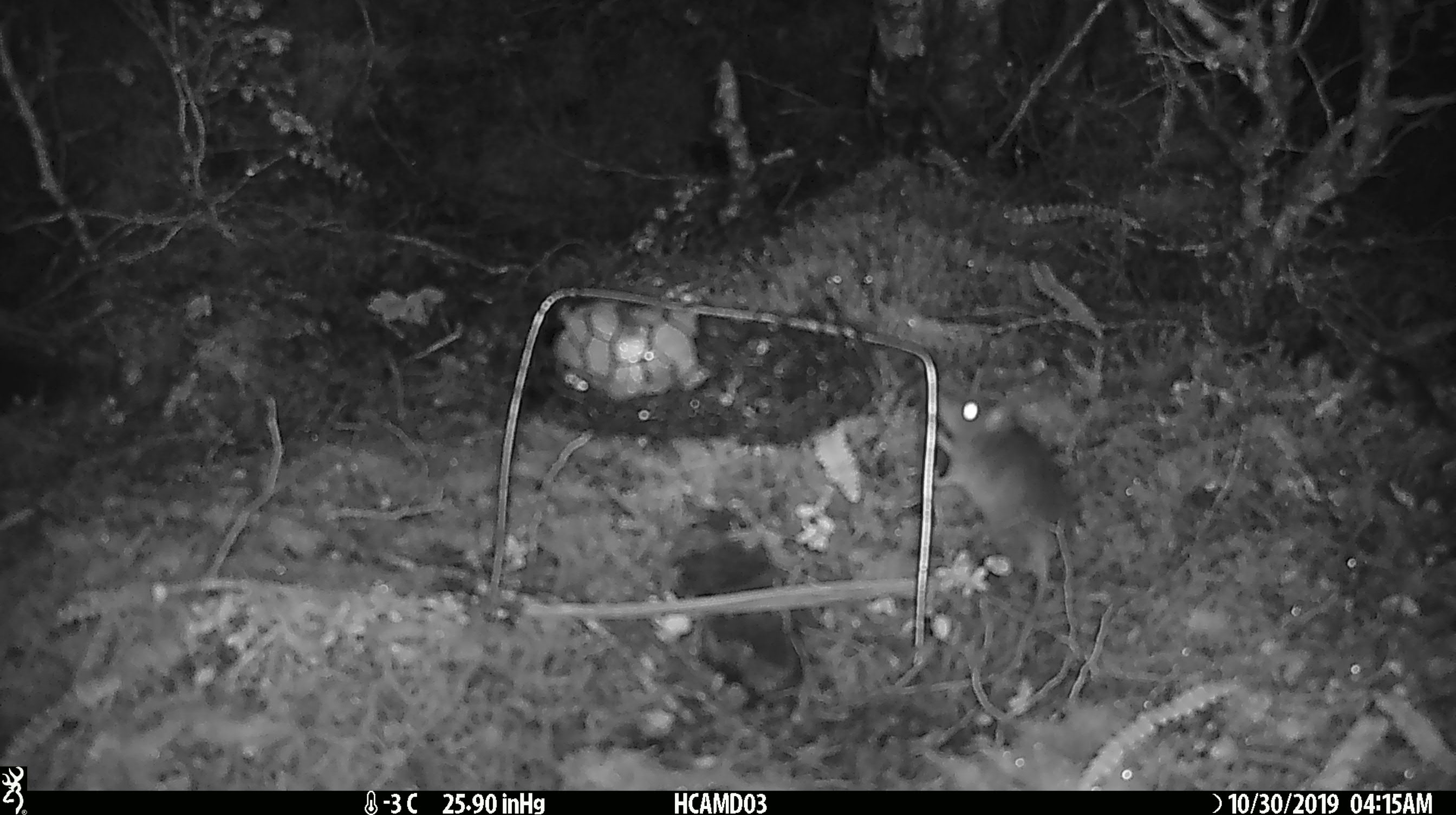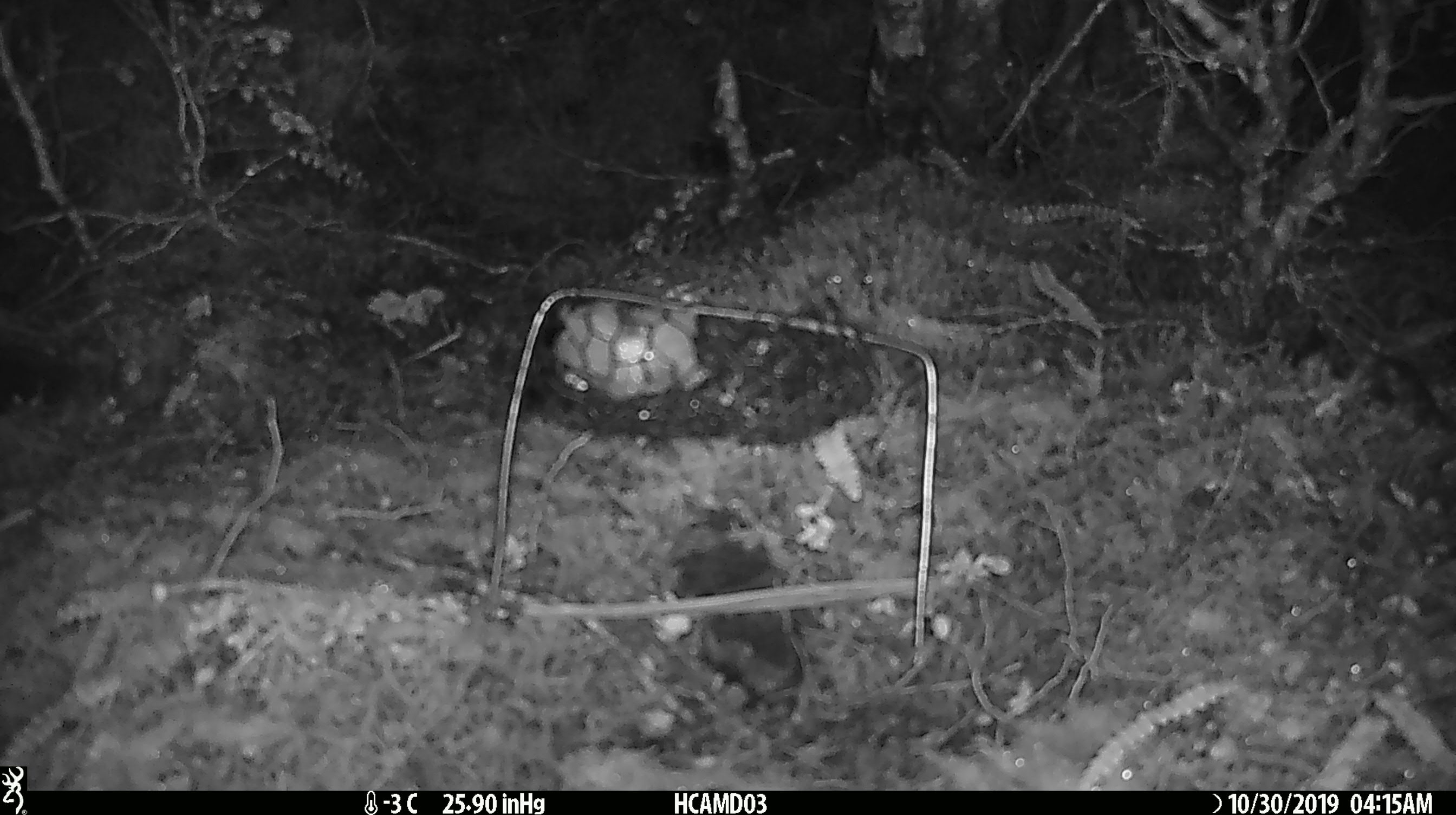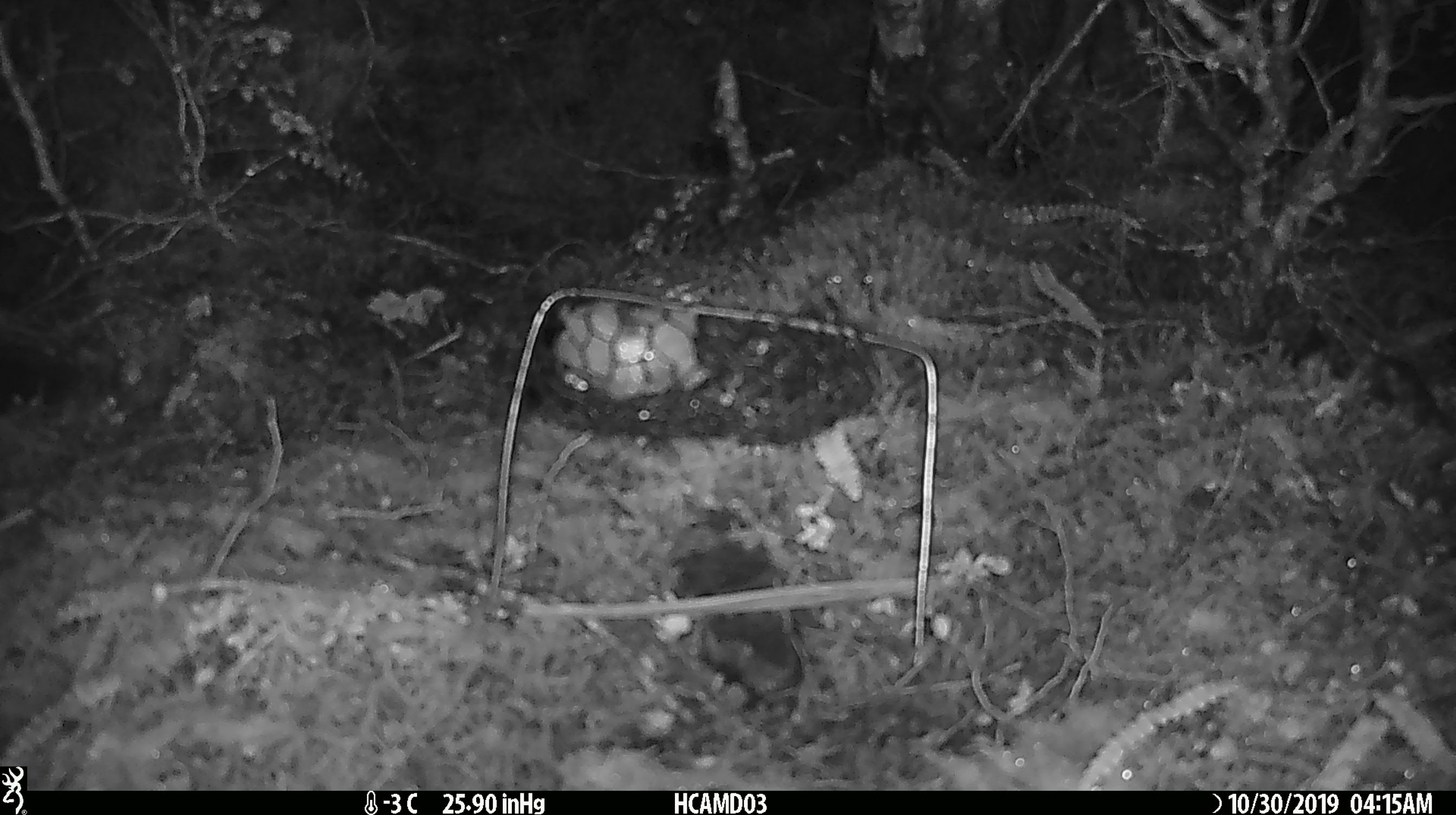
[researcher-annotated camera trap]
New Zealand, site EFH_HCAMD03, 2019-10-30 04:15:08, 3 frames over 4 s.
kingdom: Animalia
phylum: Chordata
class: Mammalia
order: Rodentia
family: Muridae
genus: Mus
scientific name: Mus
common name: mouse